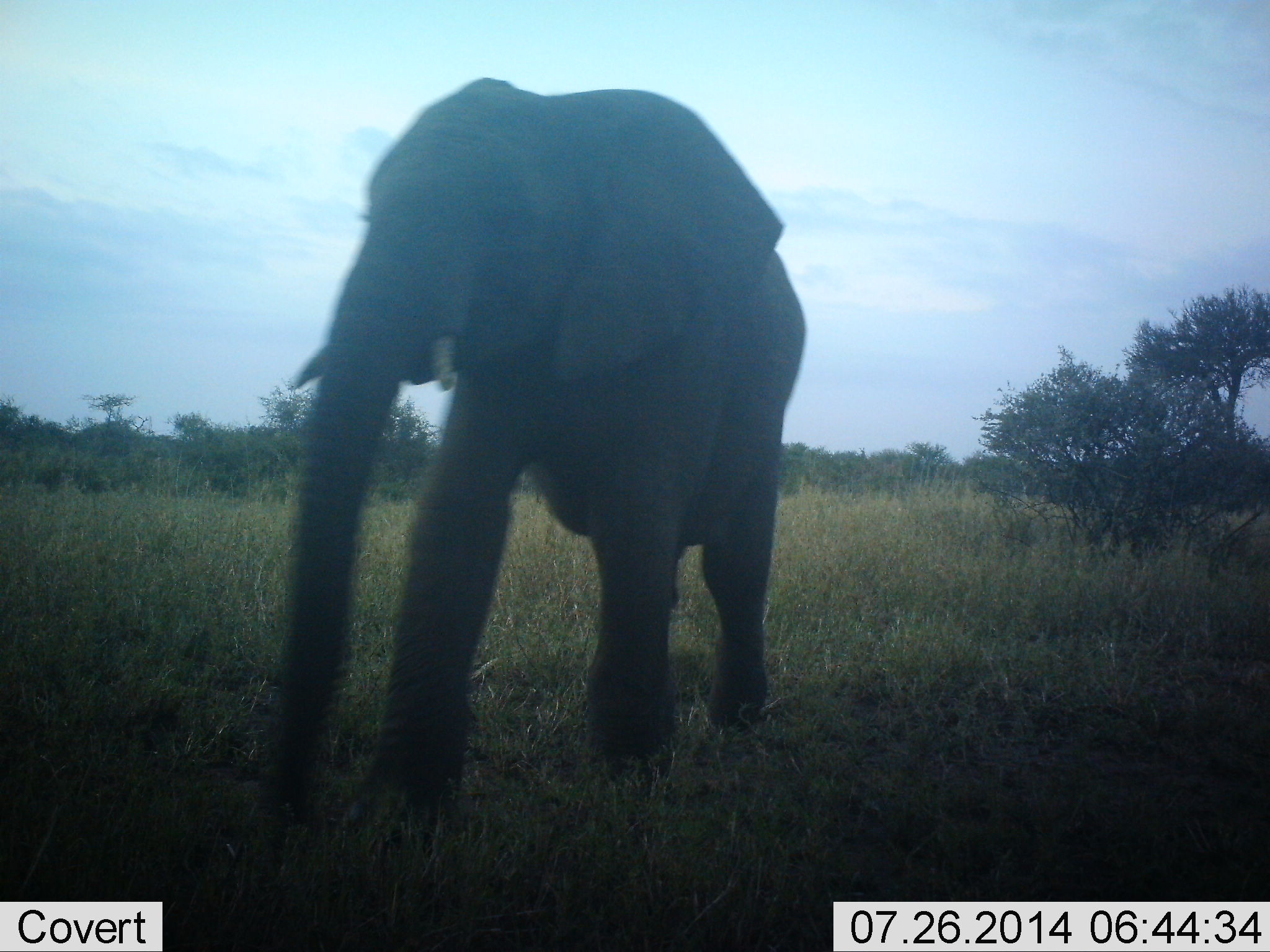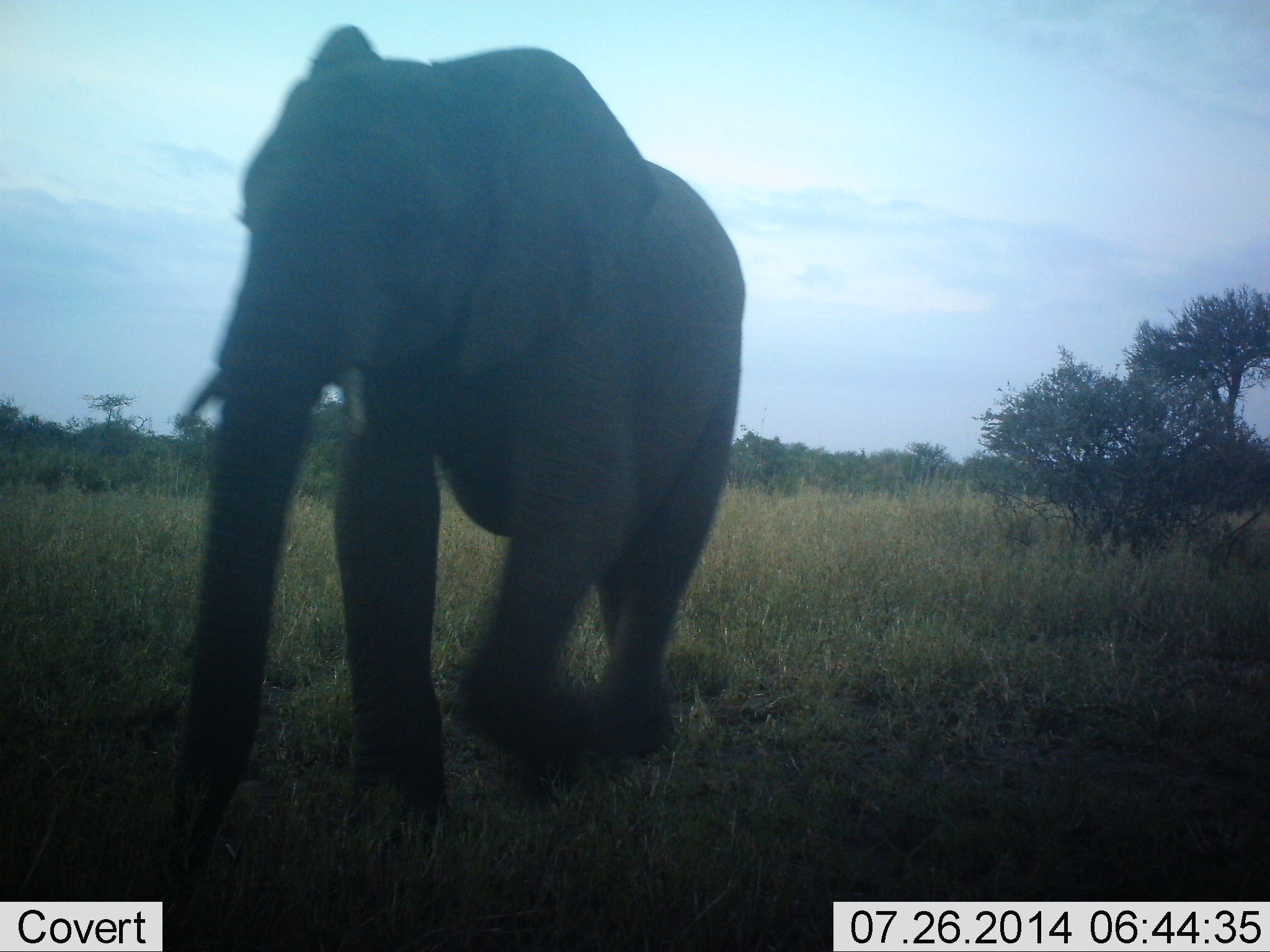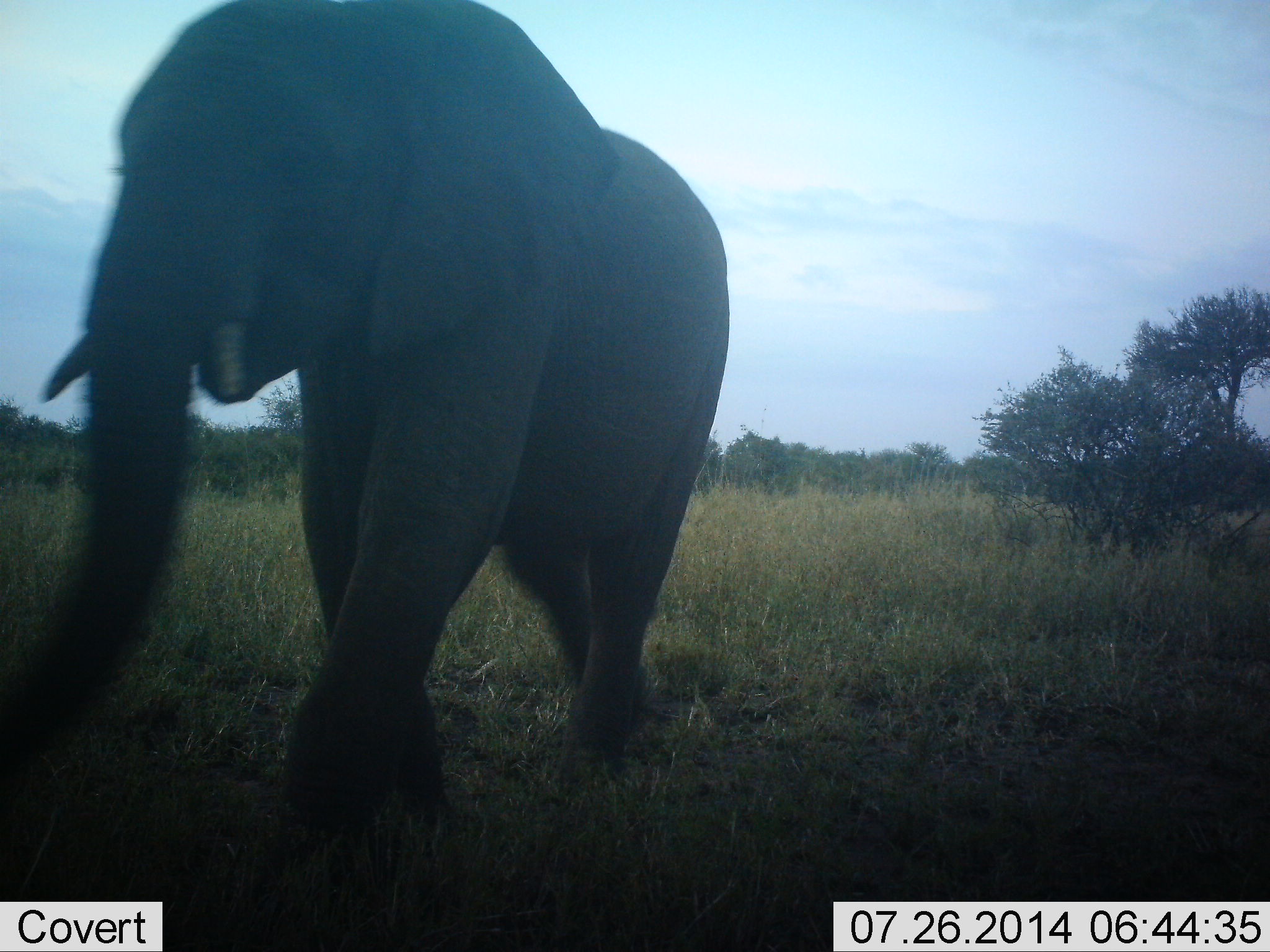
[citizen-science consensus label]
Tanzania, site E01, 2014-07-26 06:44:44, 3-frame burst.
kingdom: Animalia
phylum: Chordata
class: Mammalia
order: Proboscidea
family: Elephantidae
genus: Loxodonta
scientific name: Loxodonta africana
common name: african bush elephant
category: elephant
Elephant (african bush elephant) (Loxodonta africana), count 1. Behavior (volunteer vote fractions): standing 0%, resting 0%, moving 100%, interacting 0%. Young present (vote fraction): 0%. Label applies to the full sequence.